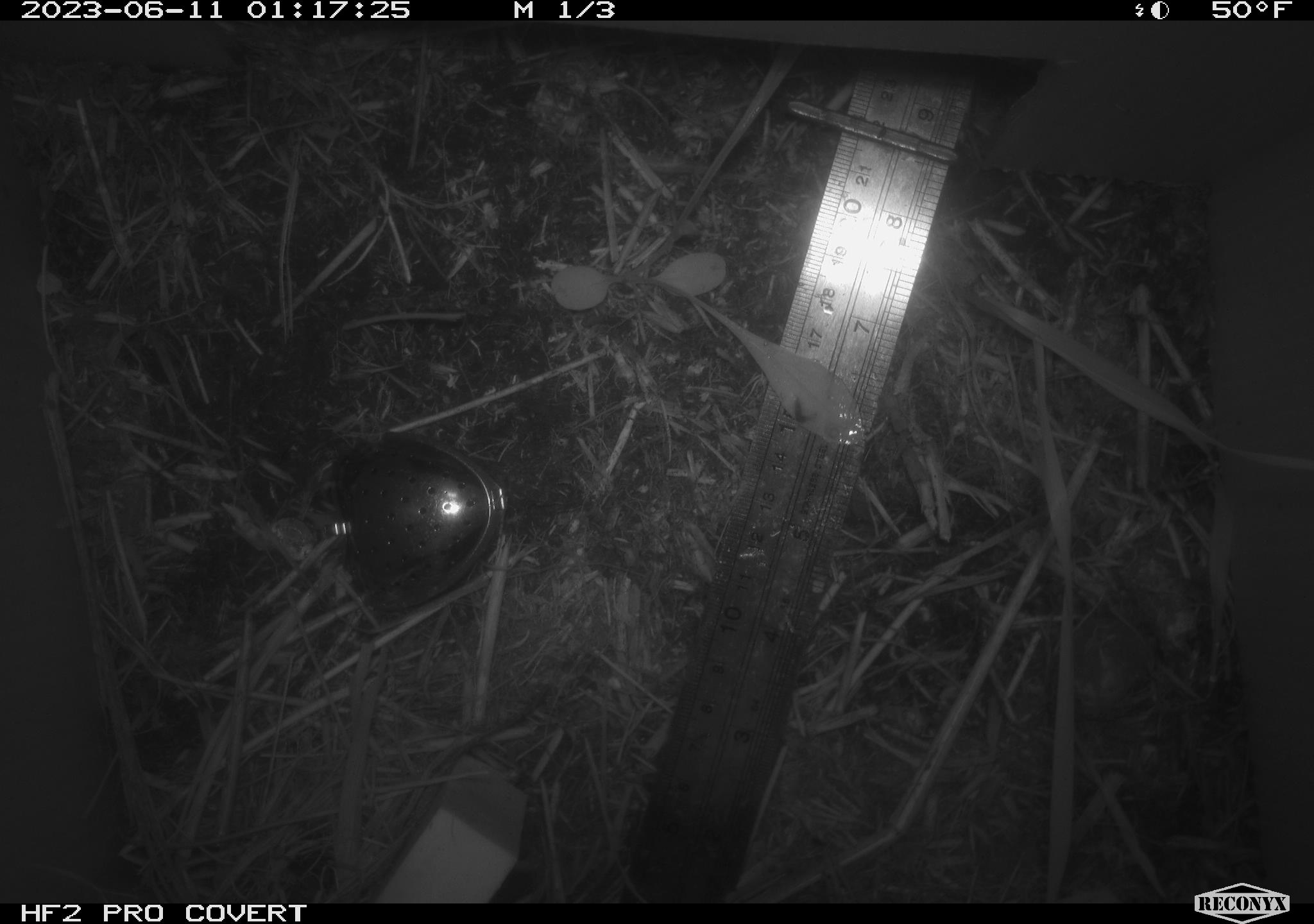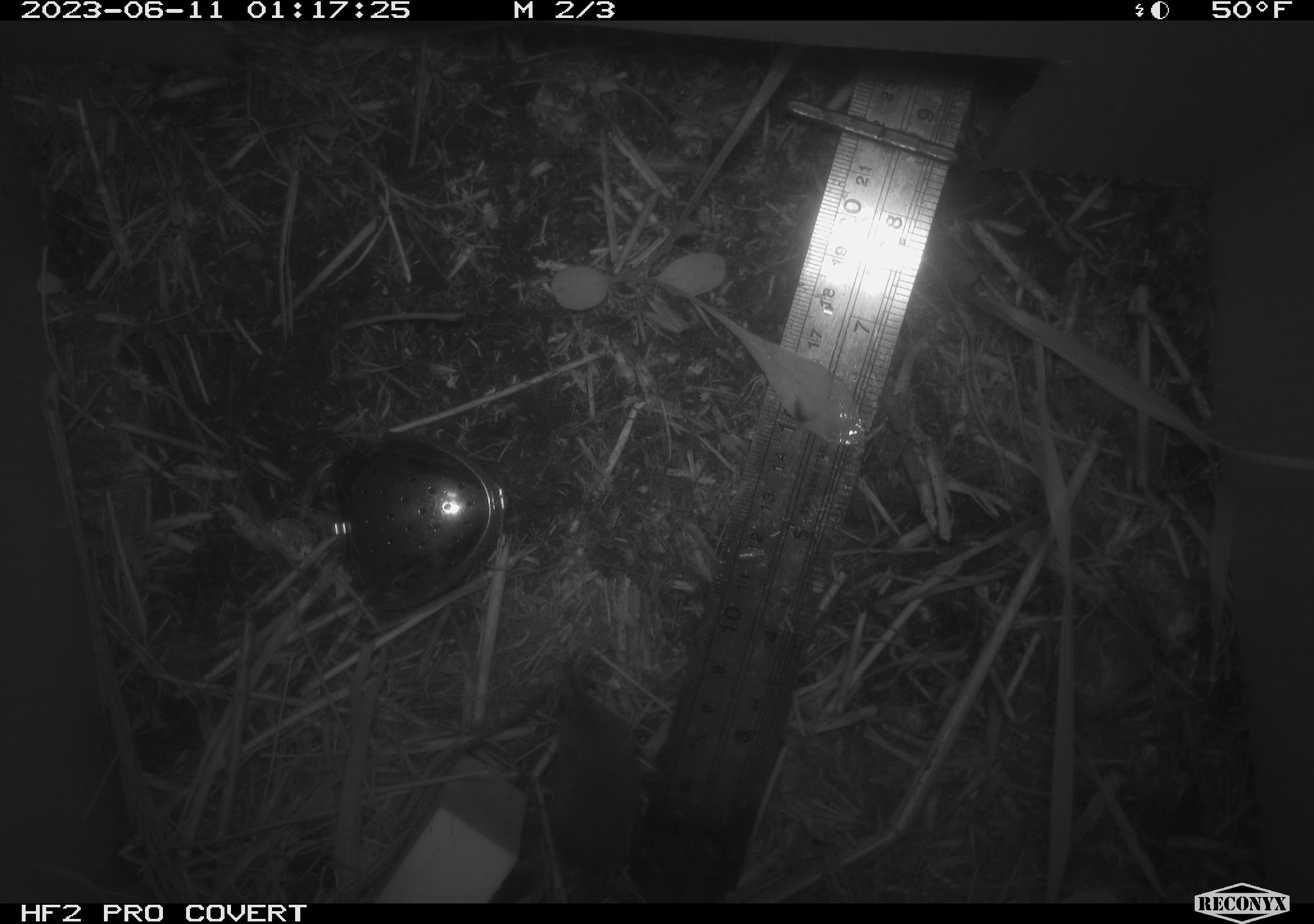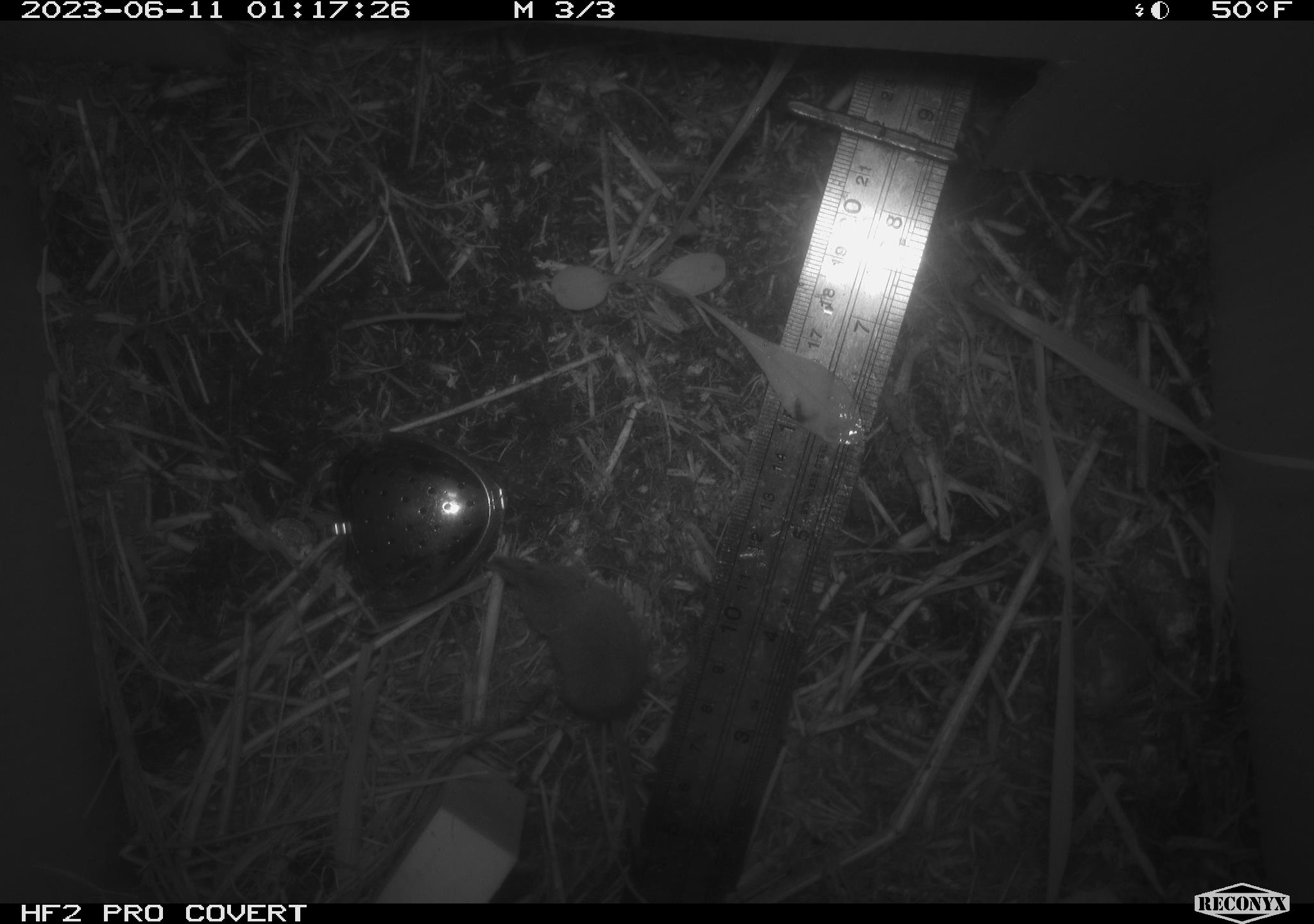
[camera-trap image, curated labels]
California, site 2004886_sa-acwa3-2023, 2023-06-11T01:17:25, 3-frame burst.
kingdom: Animalia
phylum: Chordata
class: Mammalia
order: Eulipotyphla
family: Soricidae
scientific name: Soricidae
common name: shrews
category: soricidae family